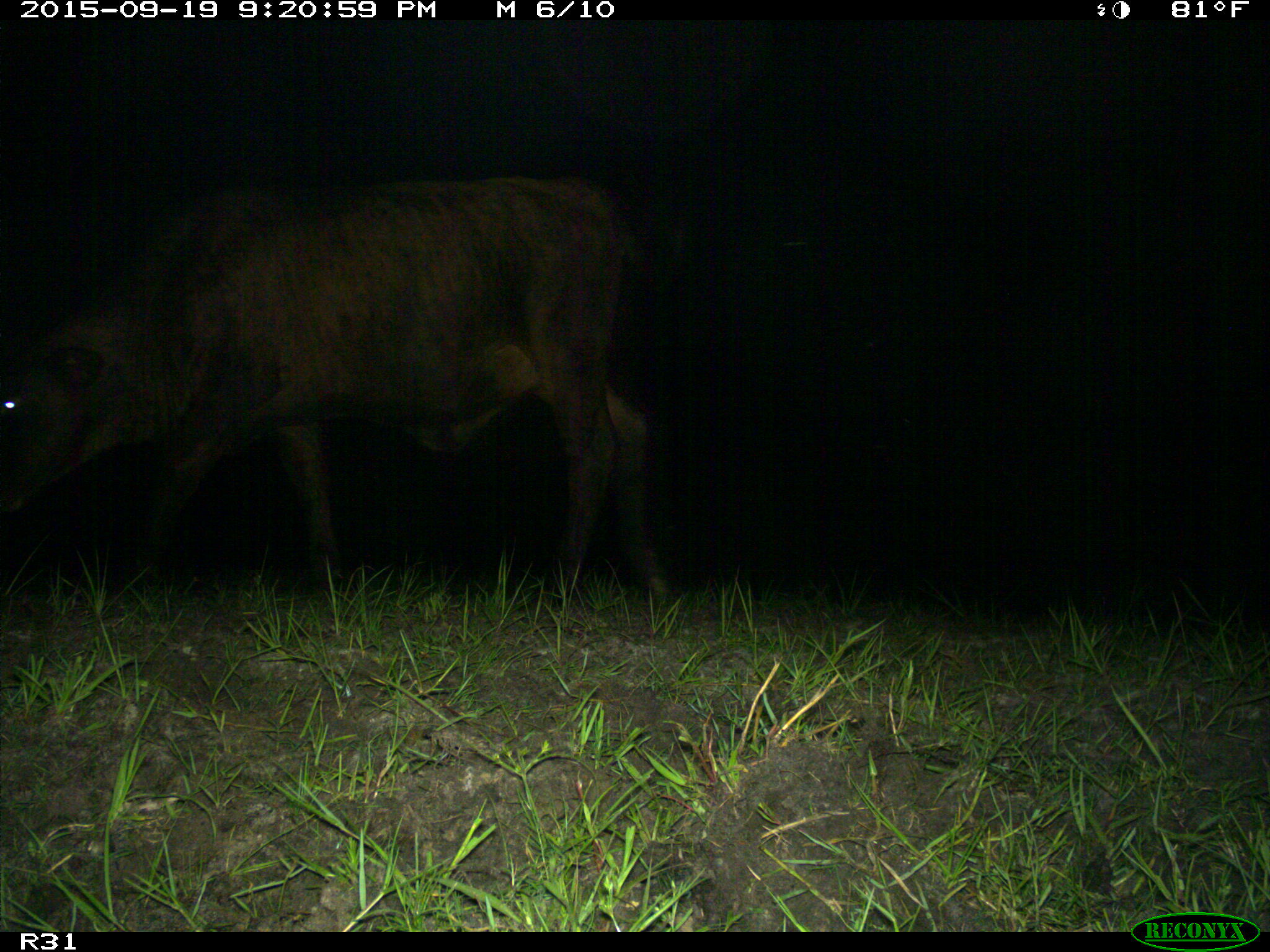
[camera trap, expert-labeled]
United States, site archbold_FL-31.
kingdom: Animalia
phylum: Chordata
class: Mammalia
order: Artiodactyla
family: Bovidae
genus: Bos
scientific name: Bos taurus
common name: domestic cow